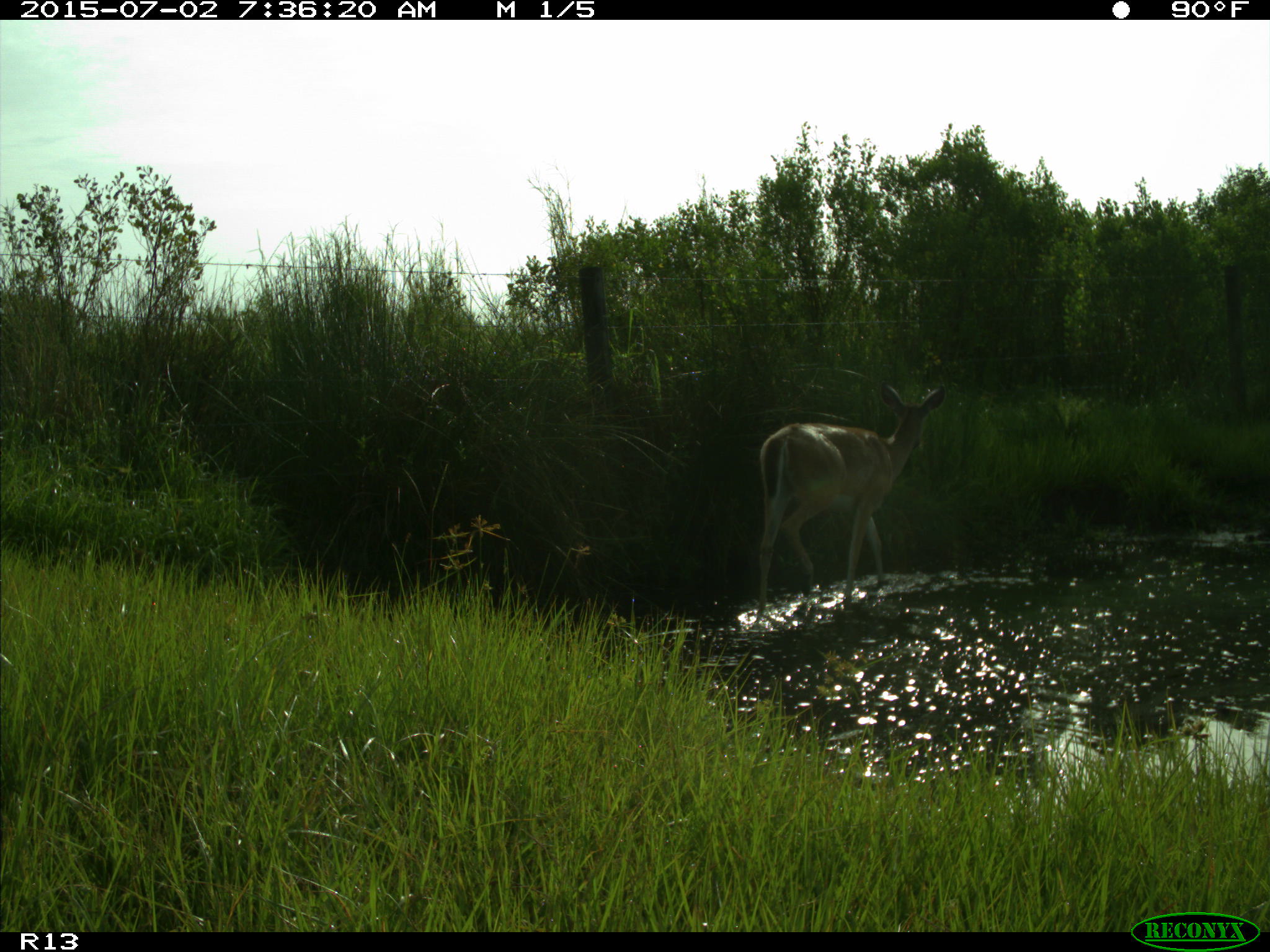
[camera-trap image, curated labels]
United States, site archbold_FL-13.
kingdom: Animalia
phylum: Chordata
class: Mammalia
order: Artiodactyla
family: Cervidae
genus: Odocoileus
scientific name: Odocoileus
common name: deer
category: unidentified deer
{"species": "unidentified deer (deer) (Odocoileus)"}